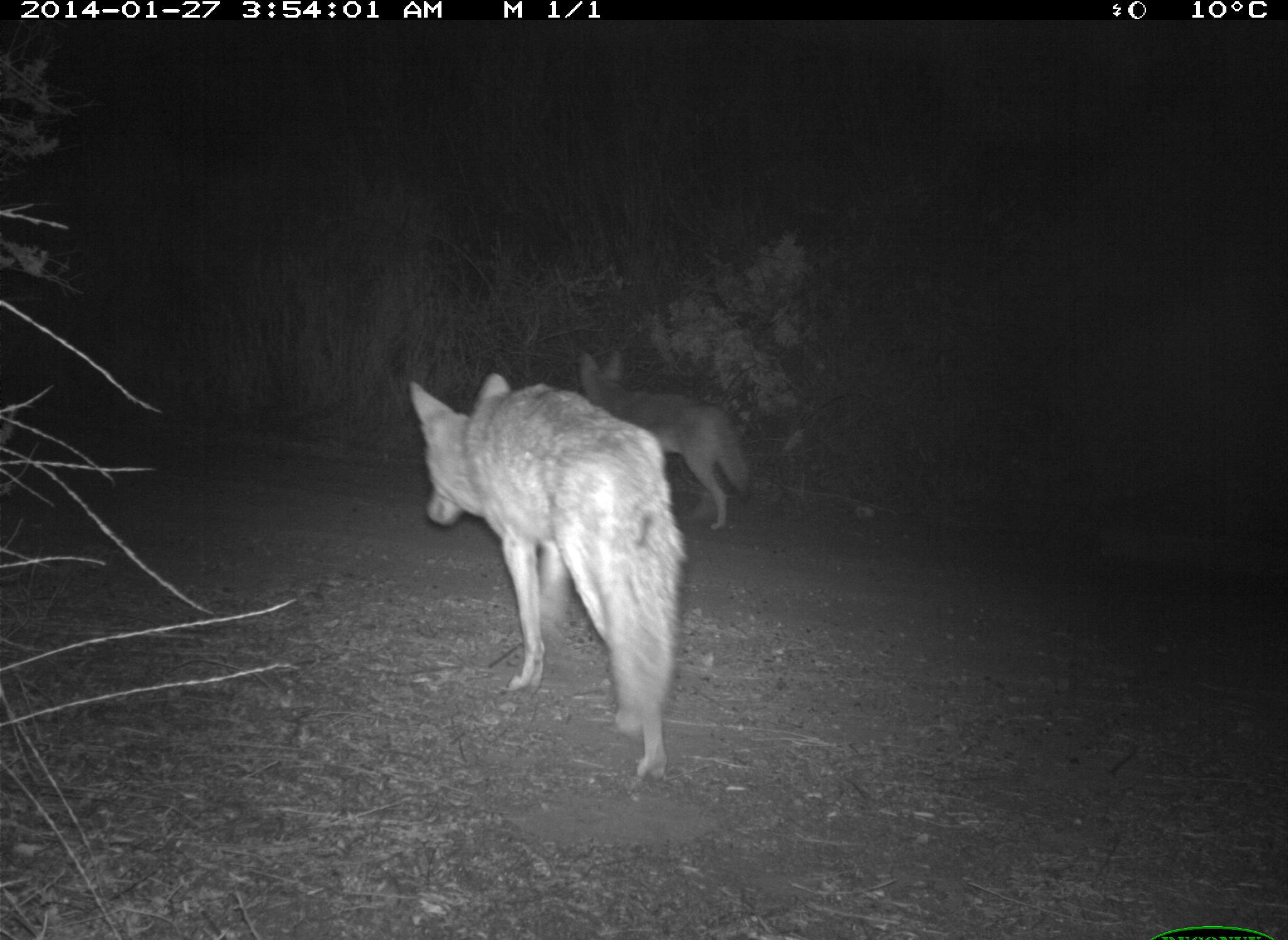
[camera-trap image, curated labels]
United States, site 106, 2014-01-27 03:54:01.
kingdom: Animalia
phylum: Chordata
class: Mammalia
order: Carnivora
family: Canidae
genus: Canis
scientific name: Canis latrans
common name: coyote